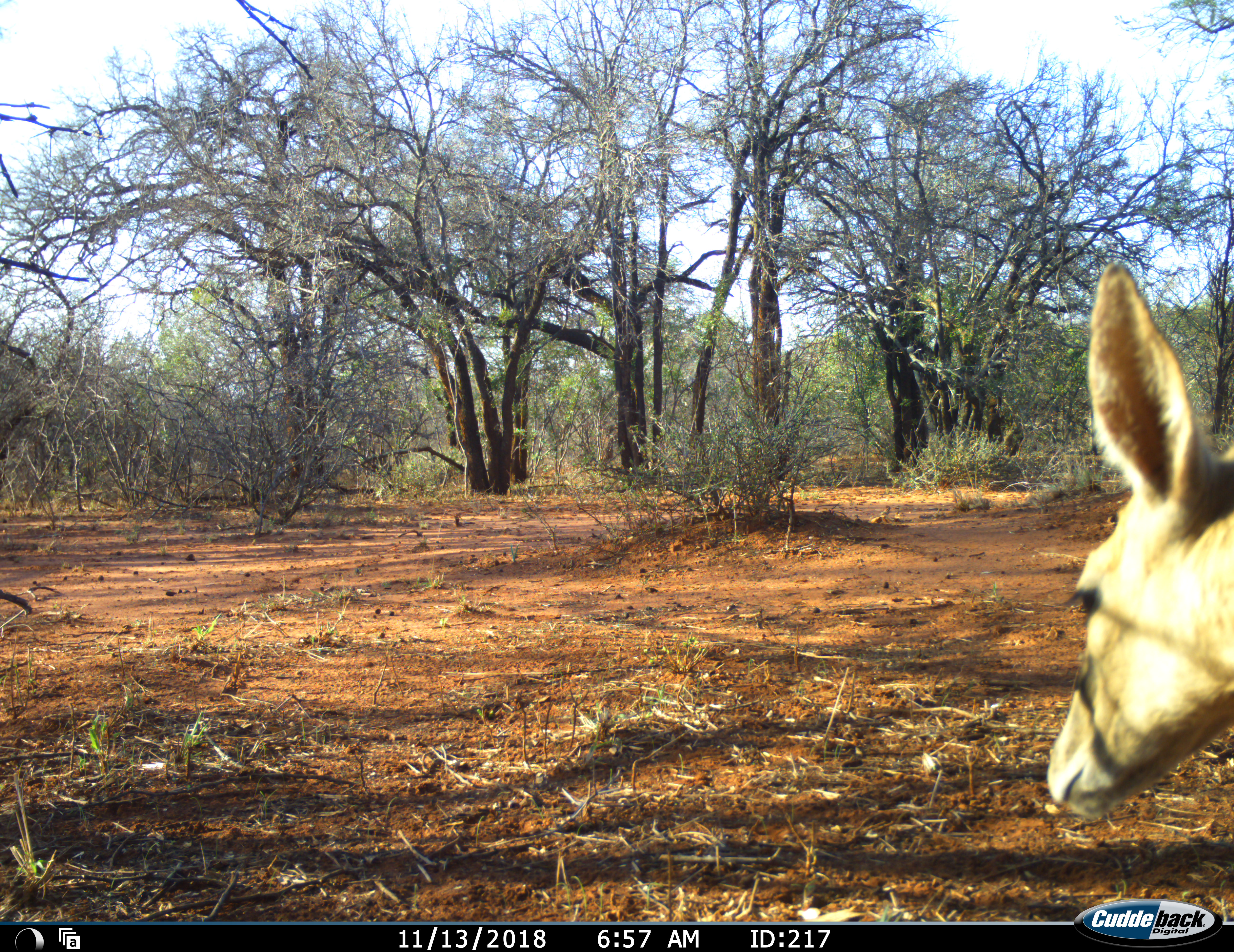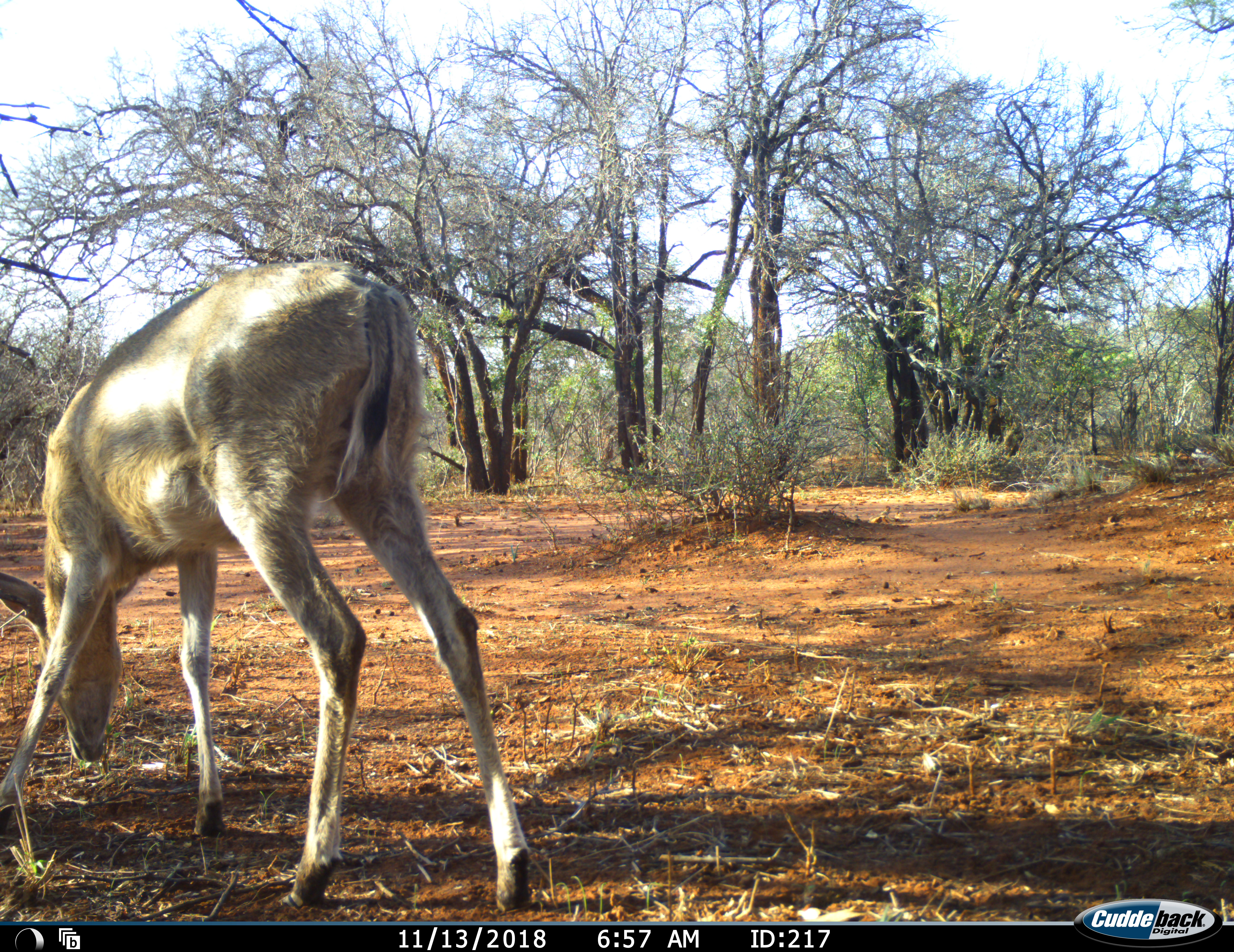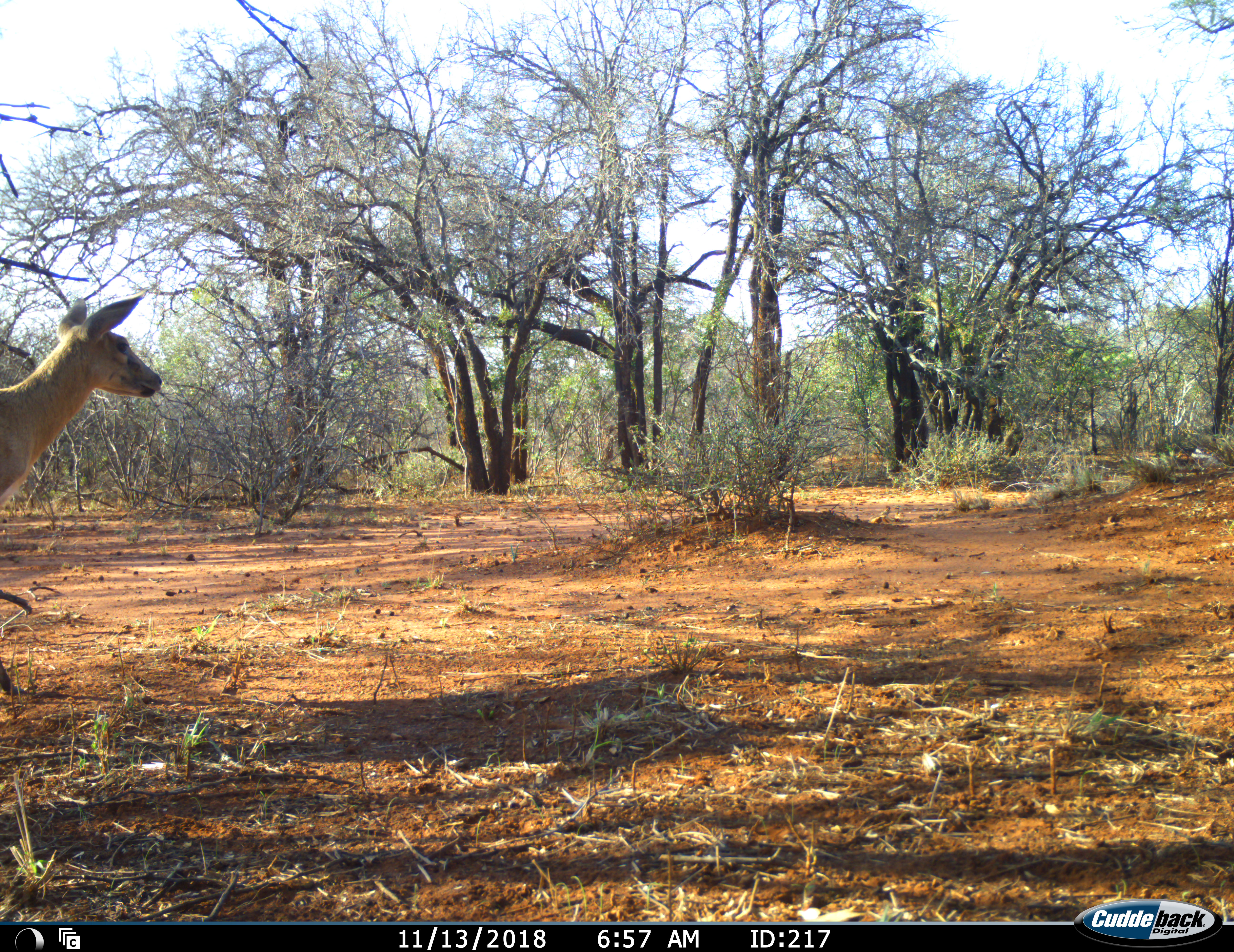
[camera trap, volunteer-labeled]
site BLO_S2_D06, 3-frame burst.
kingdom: Animalia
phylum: Chordata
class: Mammalia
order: Artiodactyla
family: Bovidae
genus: Redunca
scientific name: Redunca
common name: reedbuck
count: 1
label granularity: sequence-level